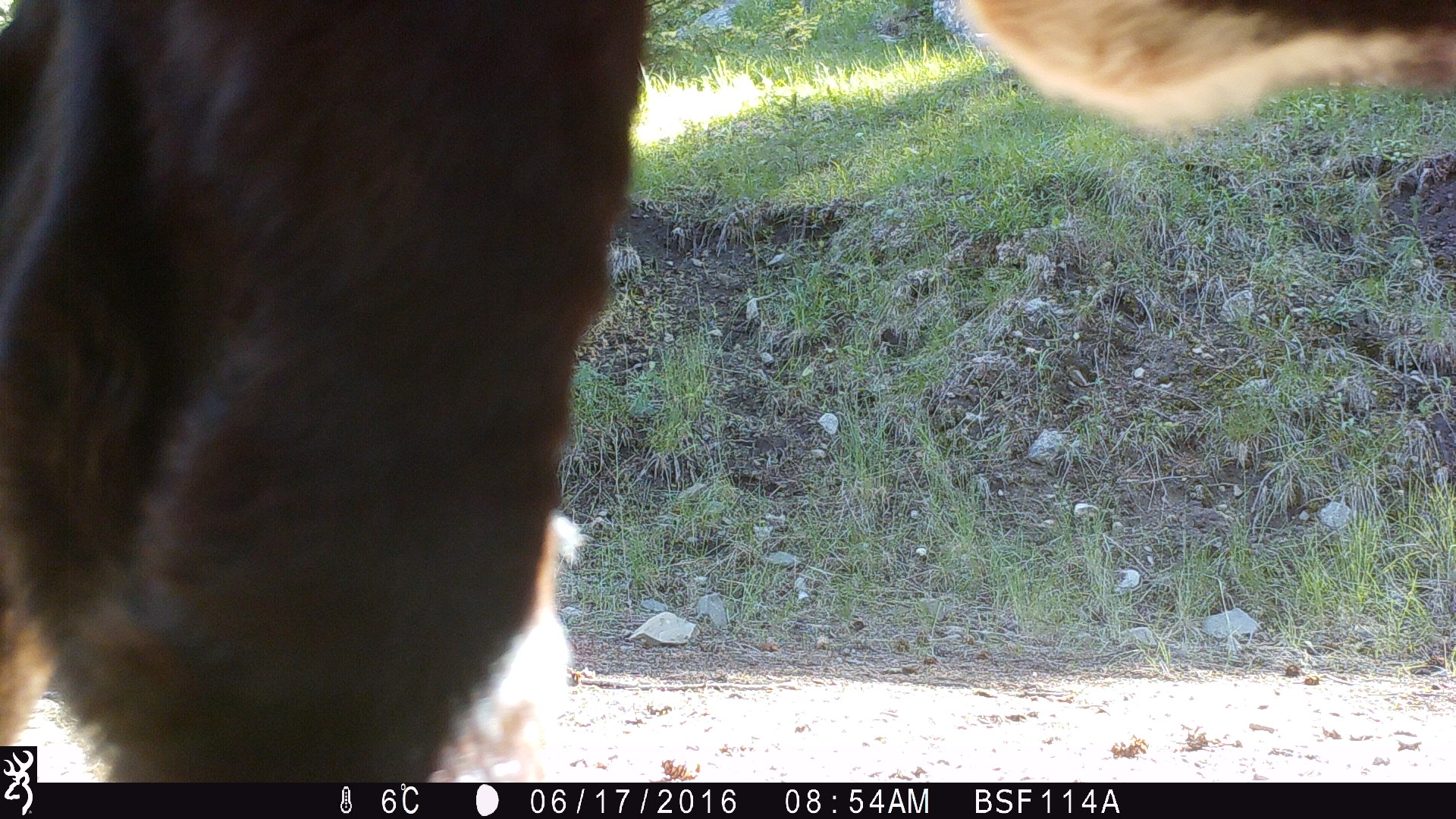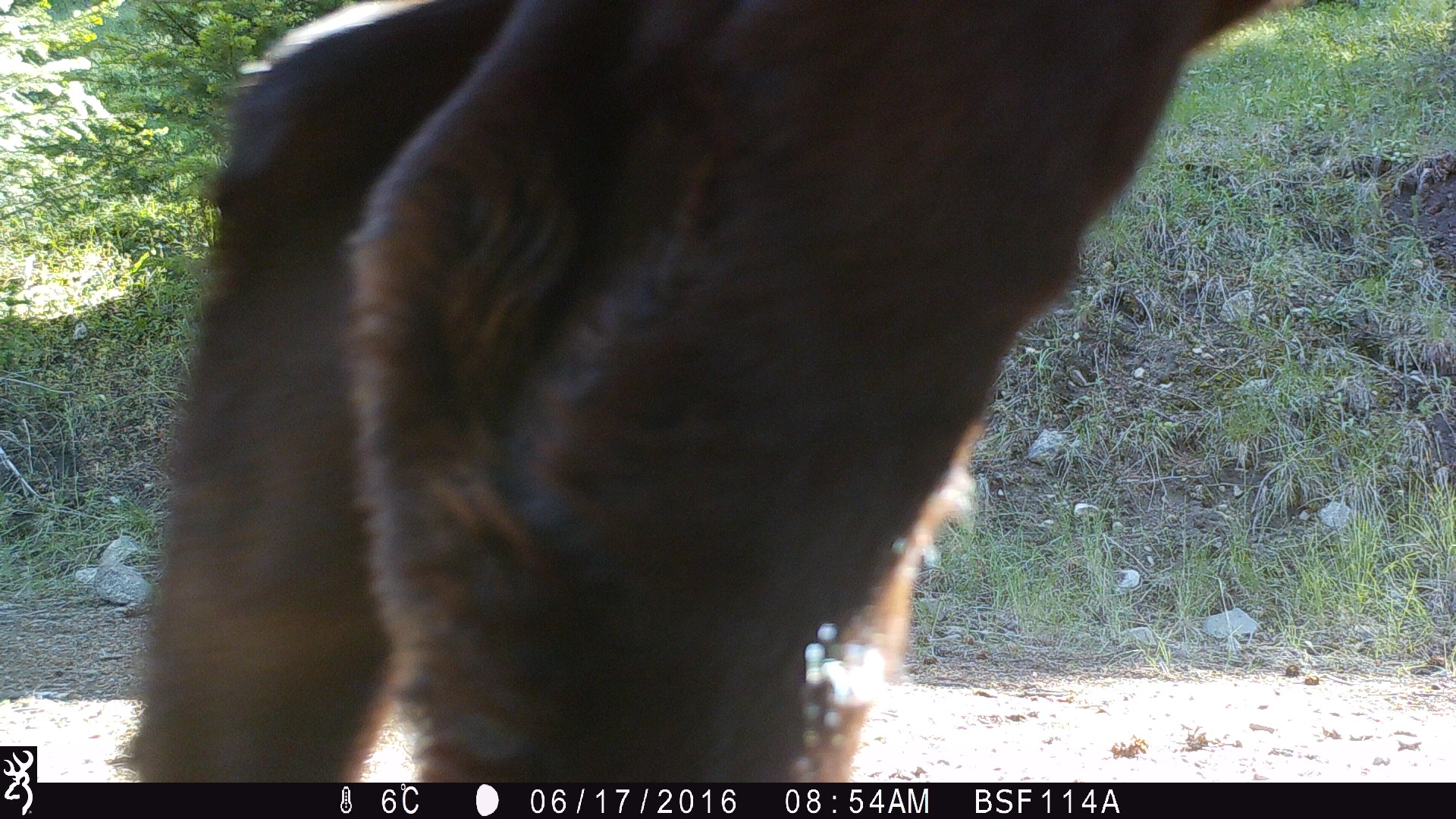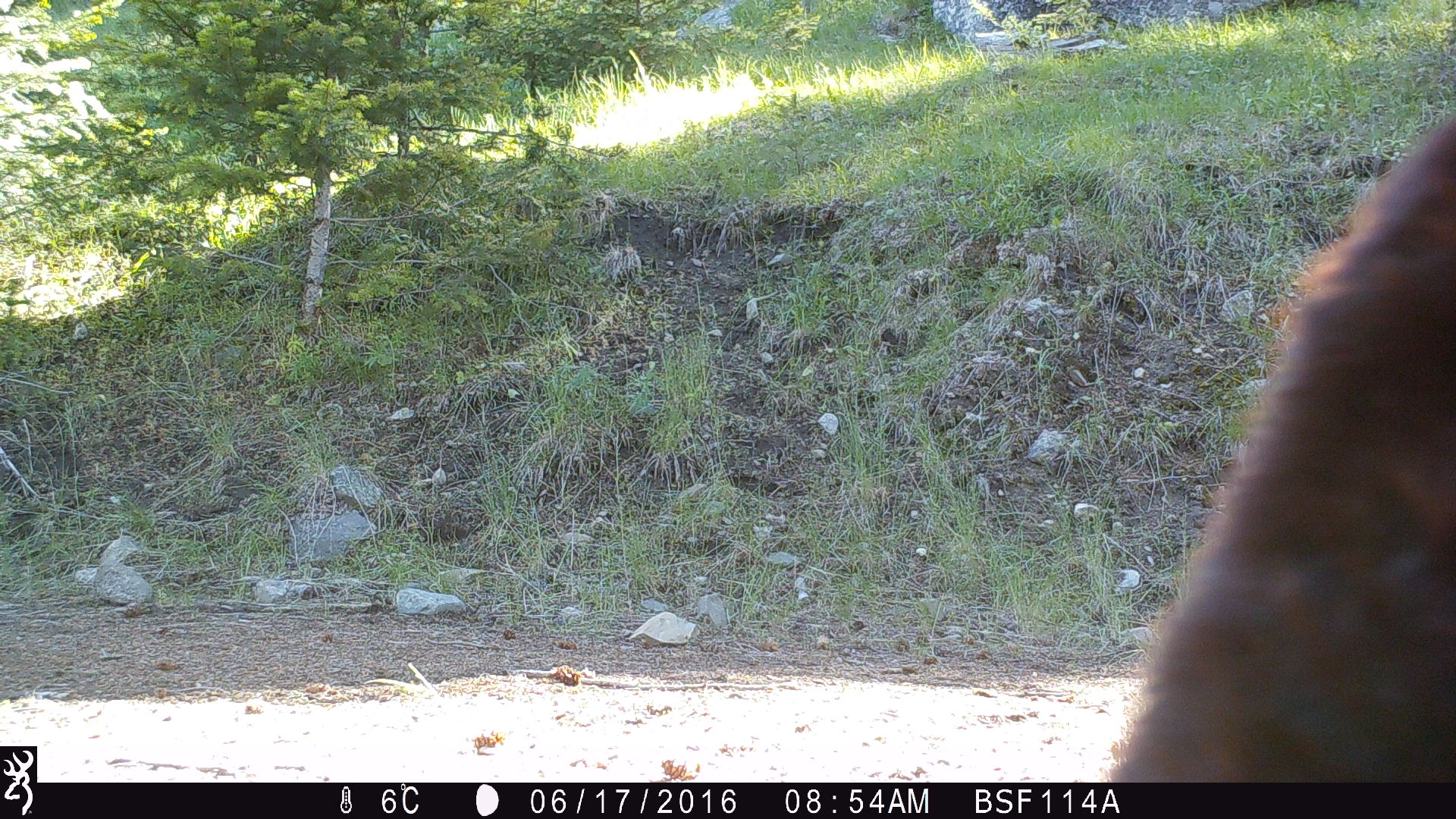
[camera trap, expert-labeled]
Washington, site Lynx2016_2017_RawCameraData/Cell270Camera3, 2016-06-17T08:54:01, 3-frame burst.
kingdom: Animalia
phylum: Chordata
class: Mammalia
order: Artiodactyla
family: Bovidae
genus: Bos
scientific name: Bos taurus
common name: domestic cattle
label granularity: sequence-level